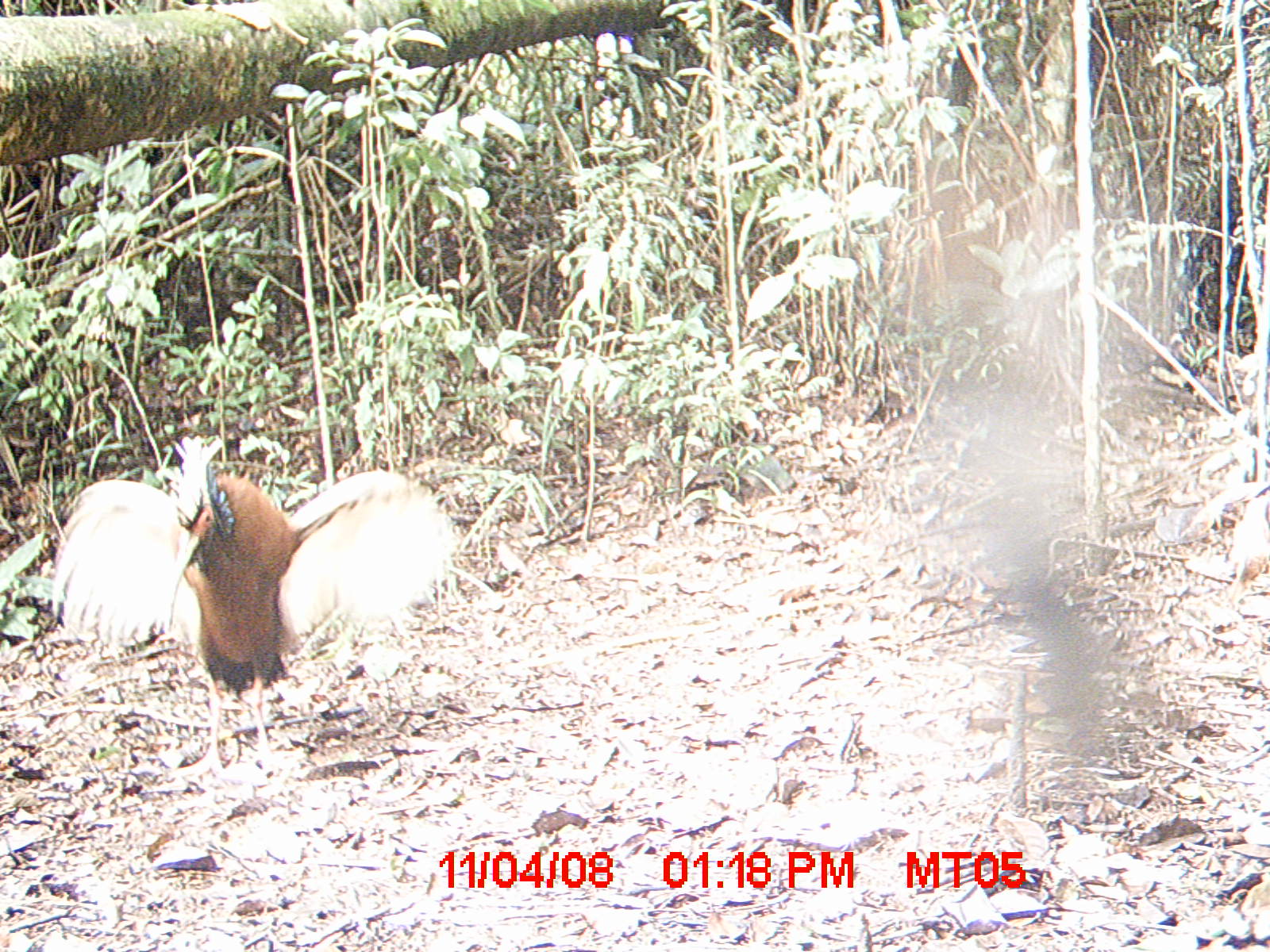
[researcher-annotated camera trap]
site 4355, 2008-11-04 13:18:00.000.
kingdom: Animalia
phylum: Chordata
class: Aves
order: Cuculiformes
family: Cuculidae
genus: Coua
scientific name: Coua serriana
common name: red-breasted coua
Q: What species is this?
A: Coua serriana (red-breasted coua).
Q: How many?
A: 2.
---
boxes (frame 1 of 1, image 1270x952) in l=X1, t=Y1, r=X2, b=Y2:
coua serriana: l=51, t=433, r=460, b=780